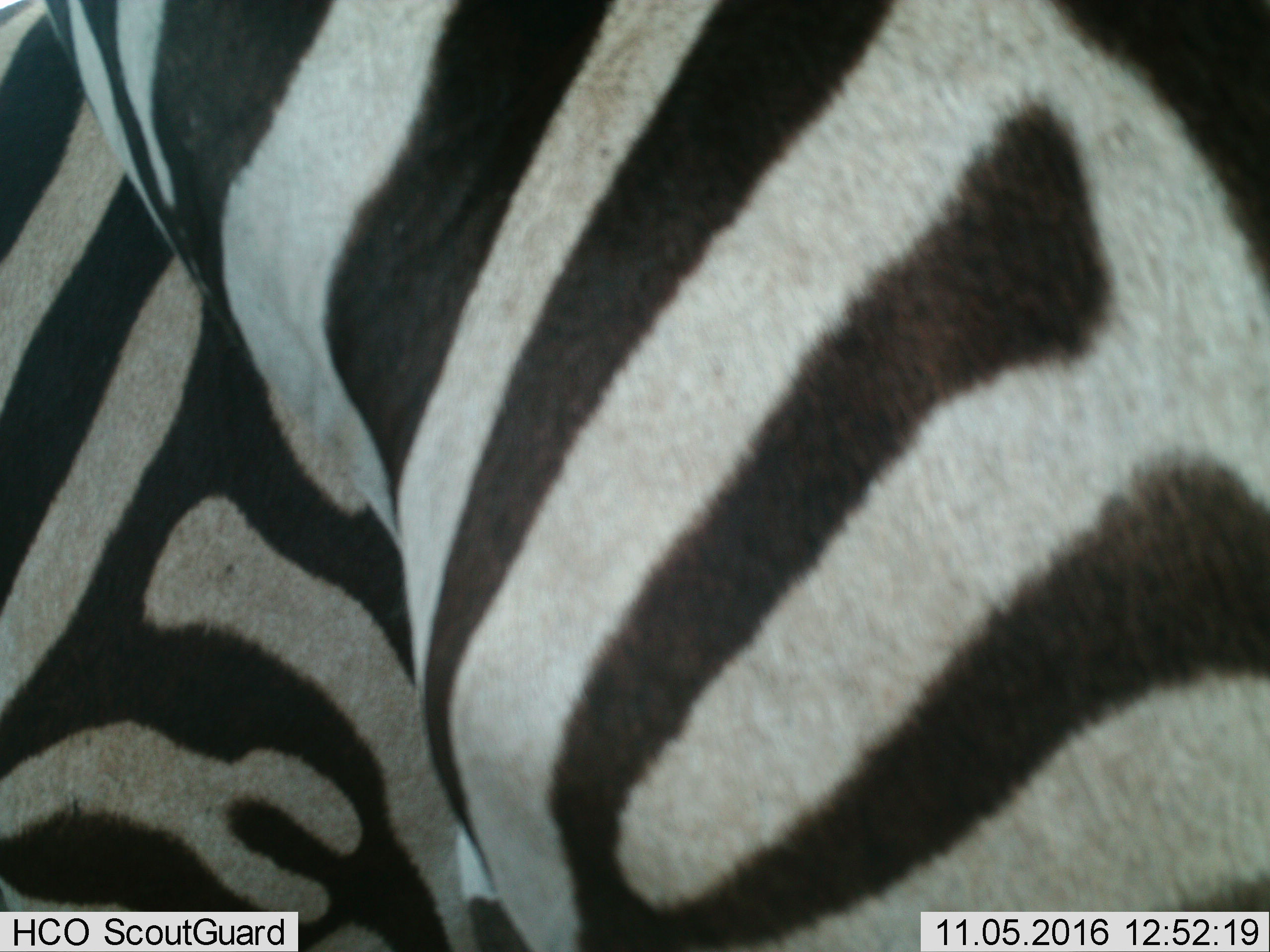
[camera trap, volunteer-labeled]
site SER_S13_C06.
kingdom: Animalia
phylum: Chordata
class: Mammalia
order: Perissodactyla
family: Equidae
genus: Equus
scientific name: Equus quagga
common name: plains zebra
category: zebraplains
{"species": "zebraplains (plains zebra) (Equus quagga)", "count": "1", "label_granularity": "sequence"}